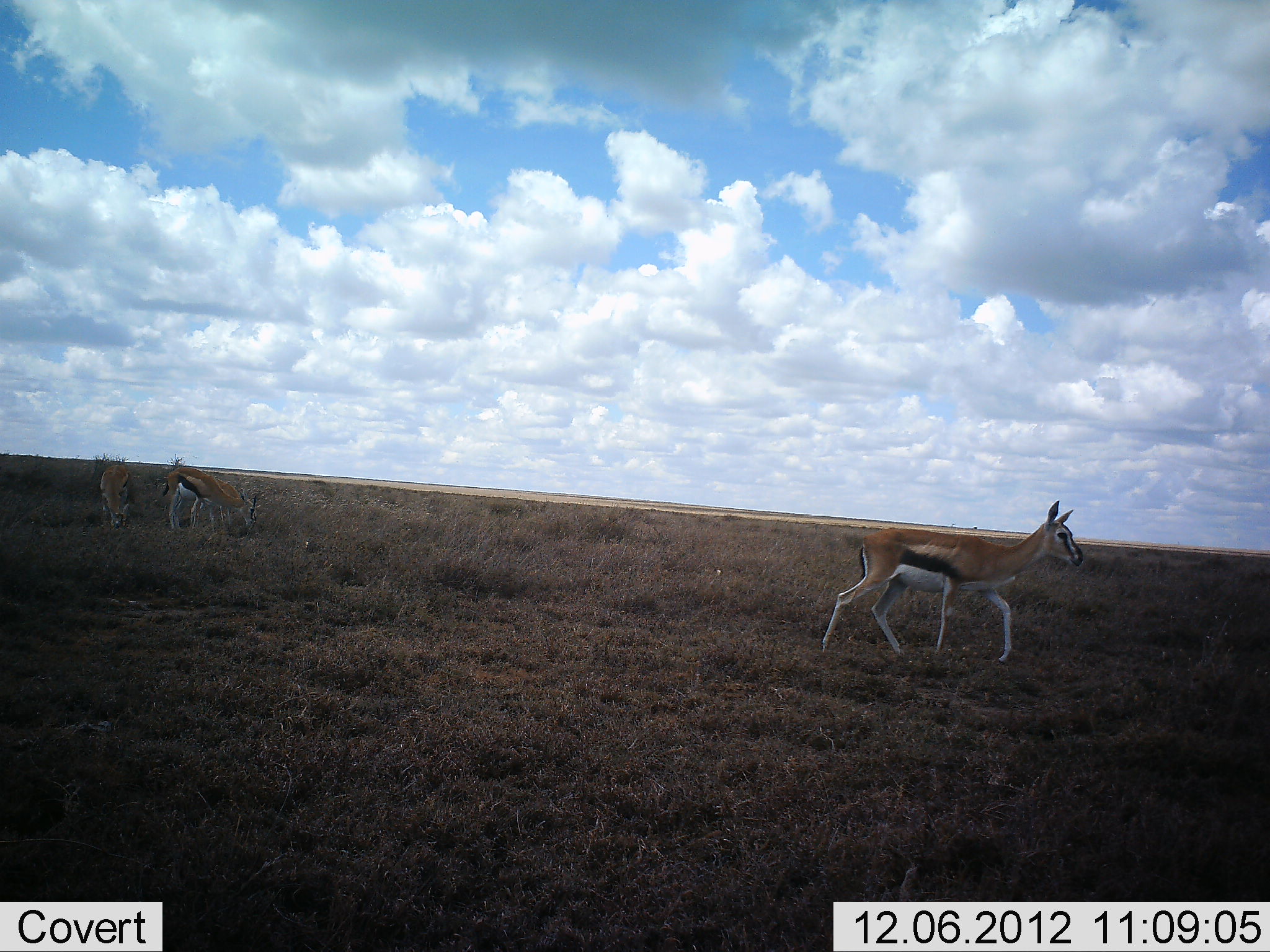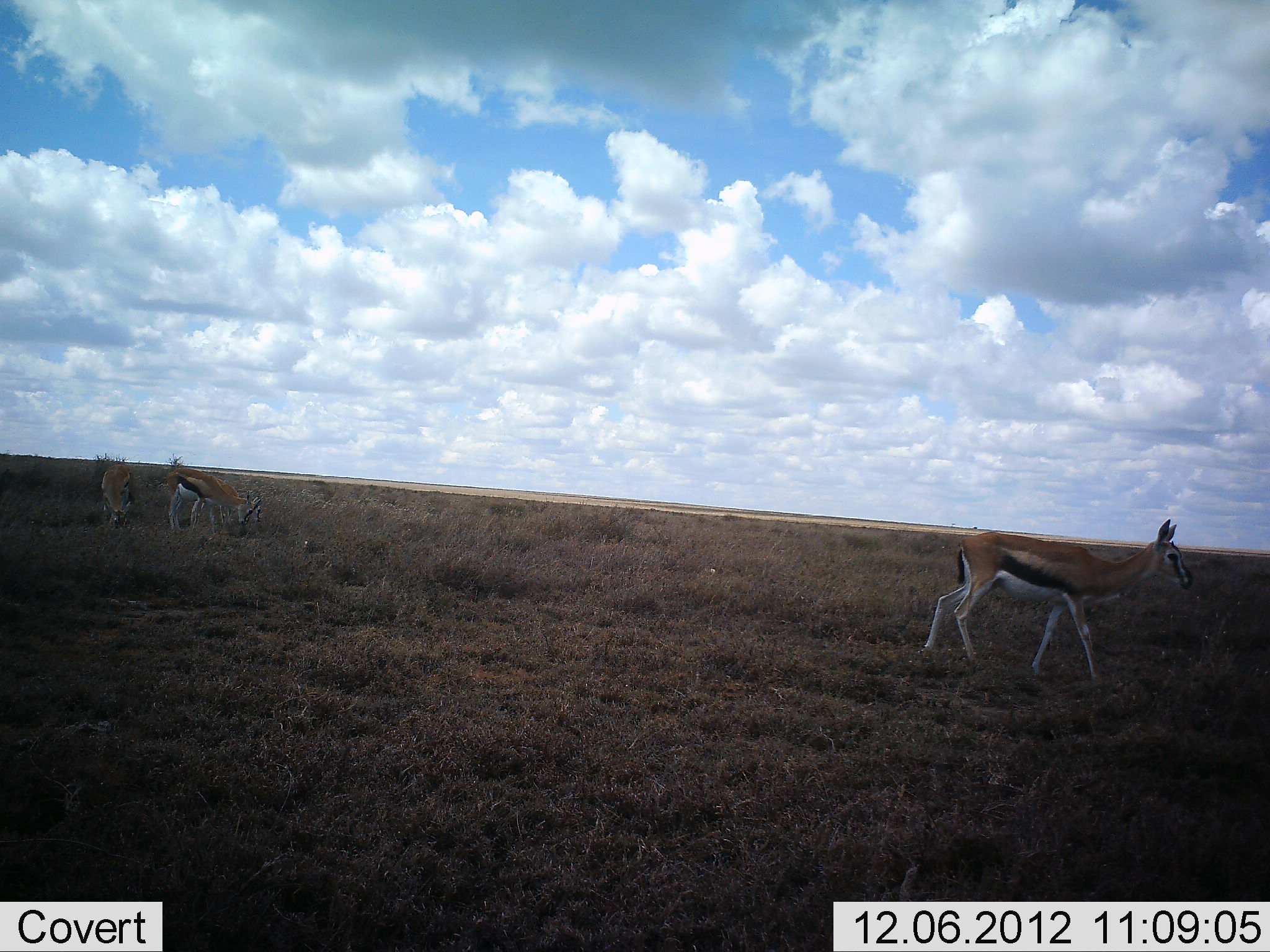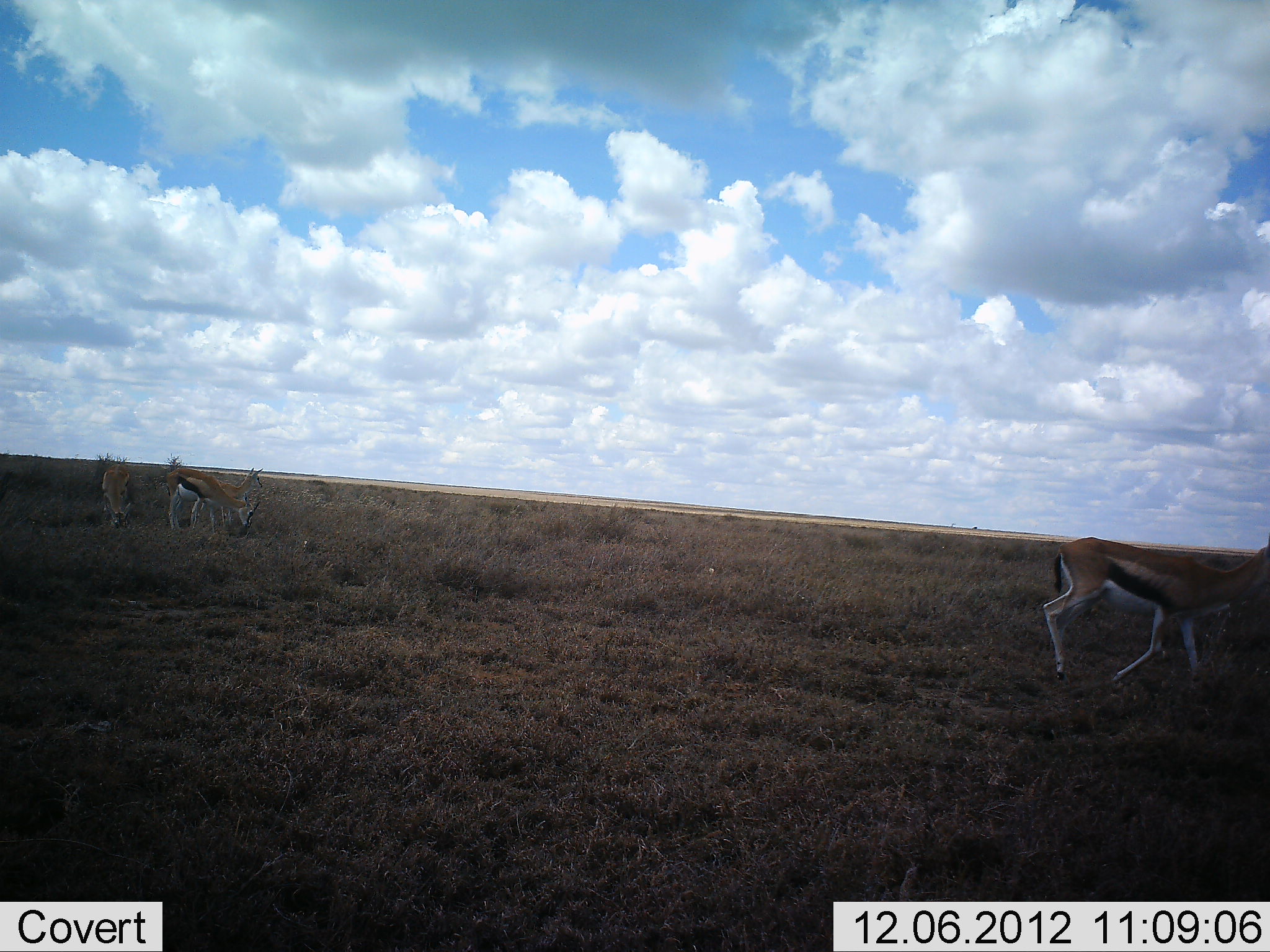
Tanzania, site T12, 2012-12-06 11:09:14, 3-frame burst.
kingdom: Animalia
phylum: Chordata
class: Mammalia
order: Artiodactyla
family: Bovidae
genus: Eudorcas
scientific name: Eudorcas thomsonii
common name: thomson's gazelle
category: gazellethomsons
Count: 3.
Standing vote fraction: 40%.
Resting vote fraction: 0%.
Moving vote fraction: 70%.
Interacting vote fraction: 0%.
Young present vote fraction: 0%.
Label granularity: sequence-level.